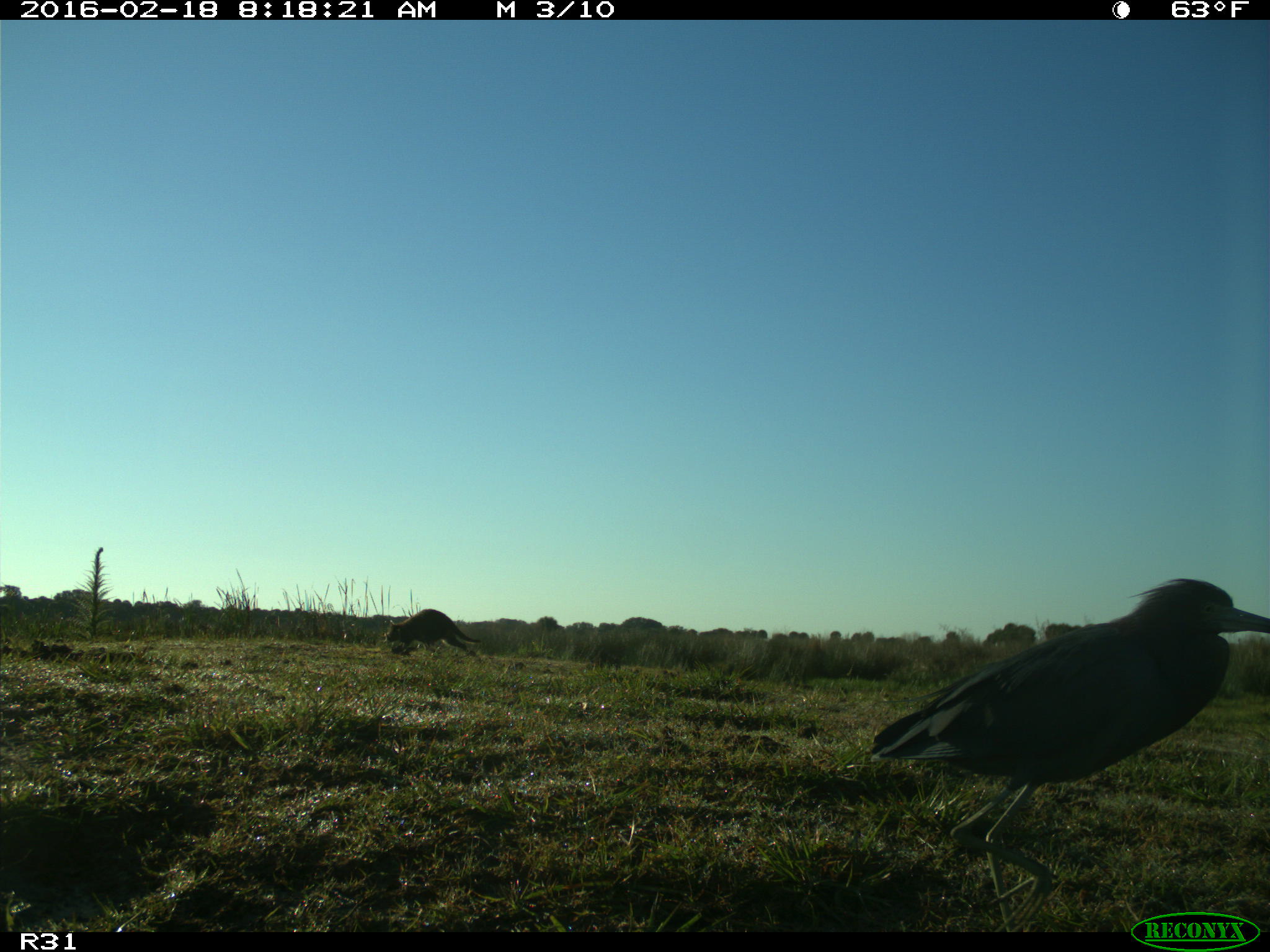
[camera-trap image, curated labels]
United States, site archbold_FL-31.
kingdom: Animalia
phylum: Chordata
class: Mammalia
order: Carnivora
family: Procyonidae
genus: Procyon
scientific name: Procyon lotor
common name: common raccoon